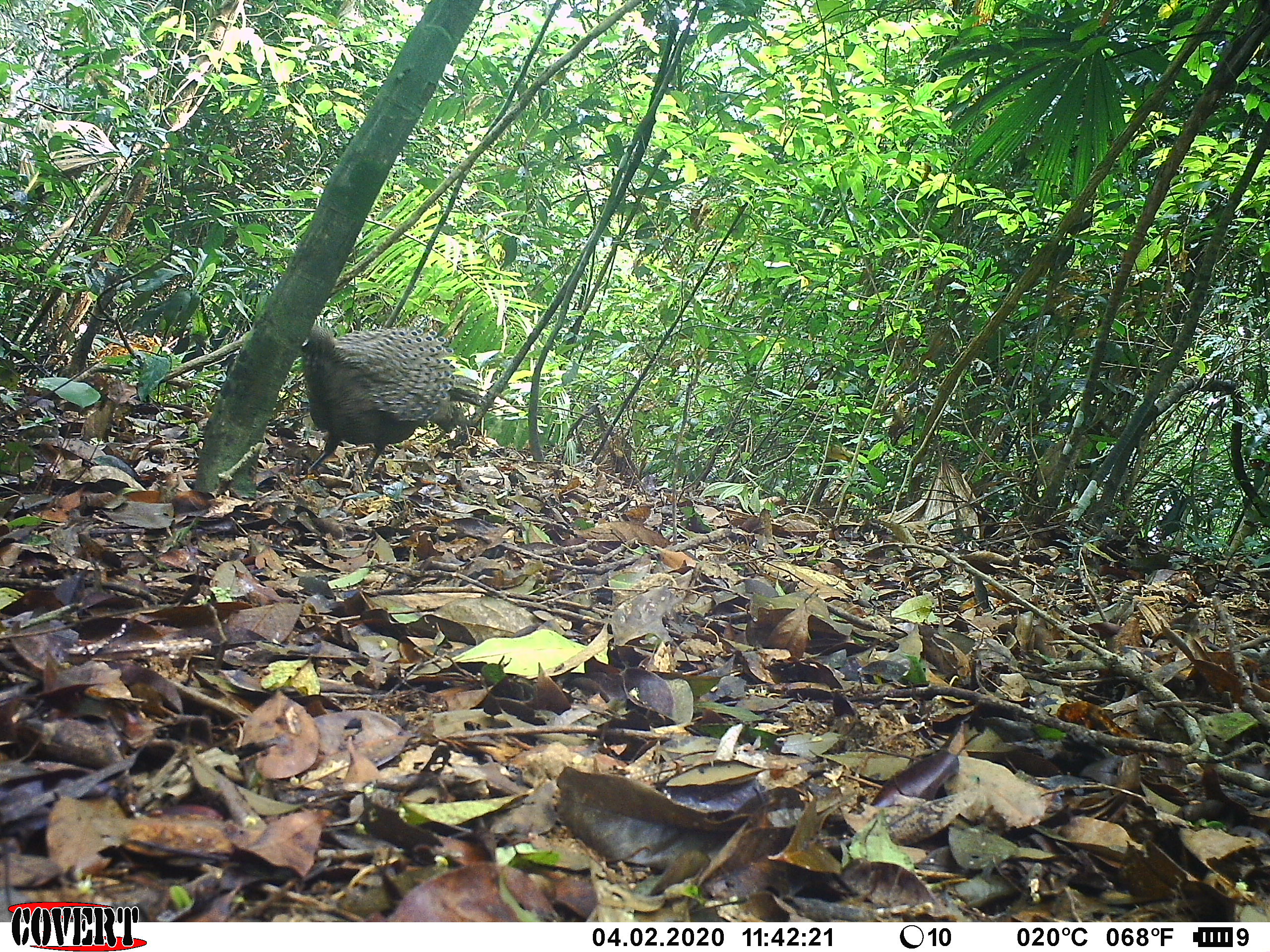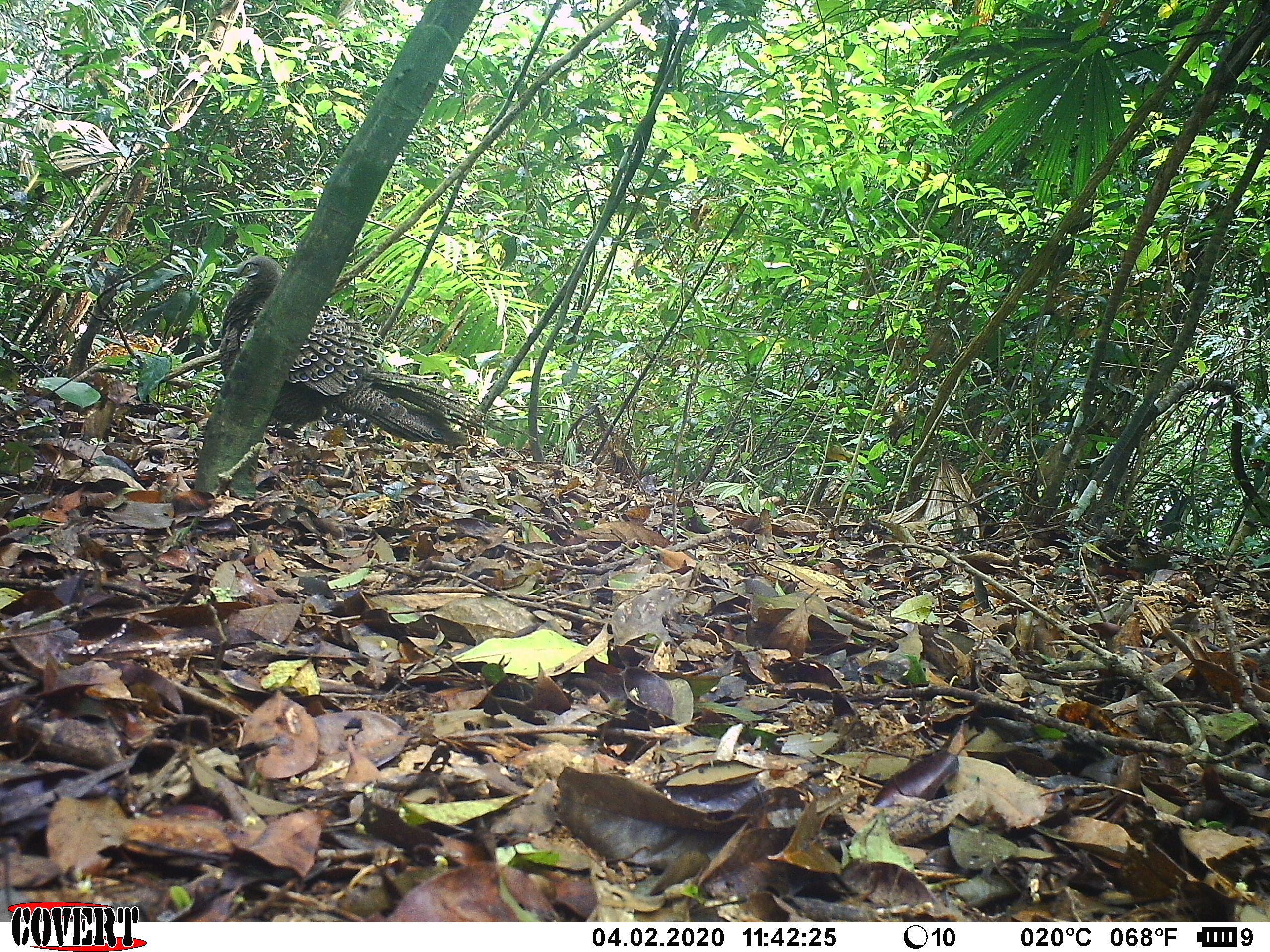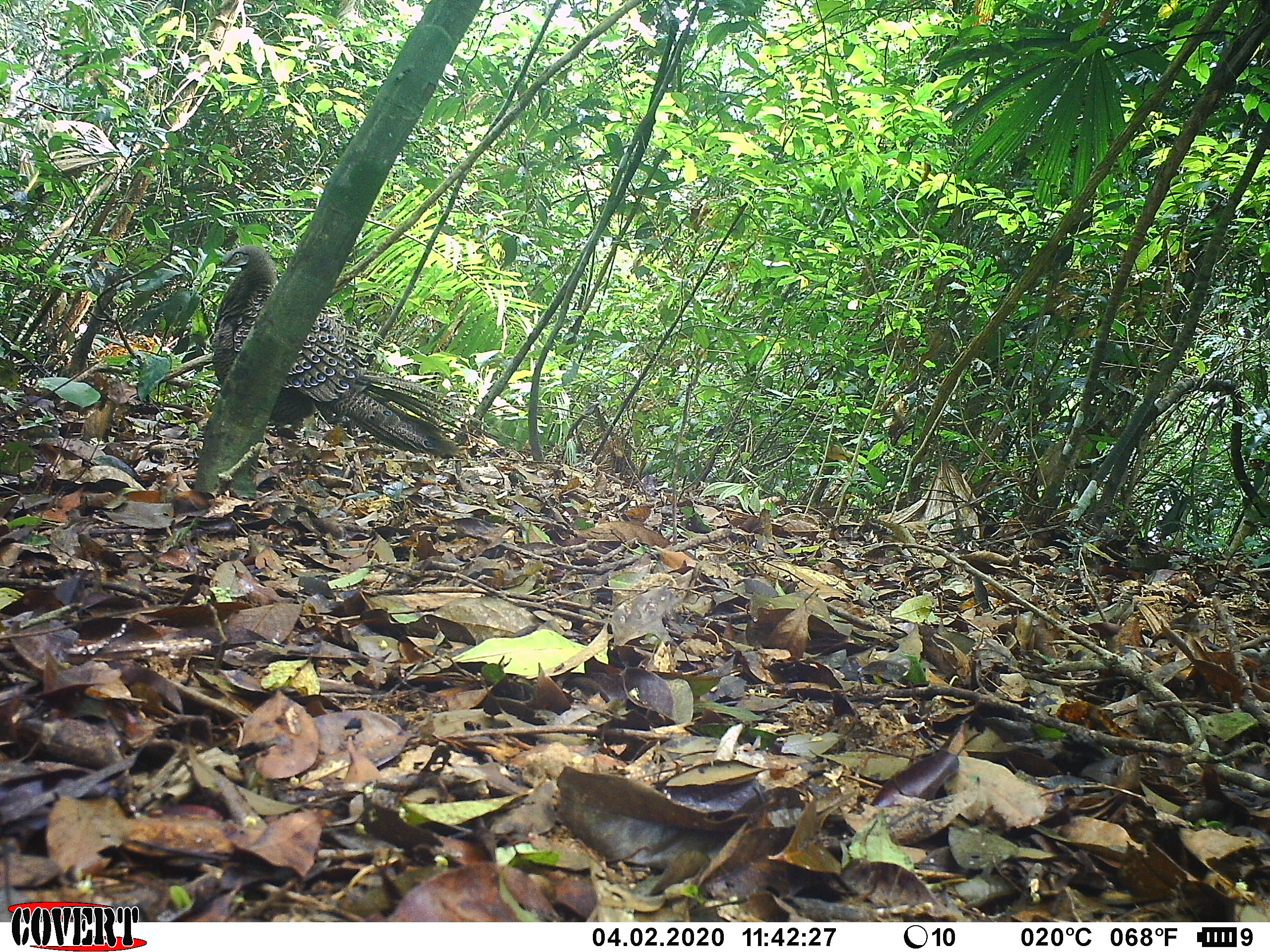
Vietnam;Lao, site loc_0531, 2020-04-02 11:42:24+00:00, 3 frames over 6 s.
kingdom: Animalia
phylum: Chordata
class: Aves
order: Galliformes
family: Phasianidae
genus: Polyplectron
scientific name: Polyplectron bicalcaratum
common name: gray peacock-pheasant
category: grey peacock pheasant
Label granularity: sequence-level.